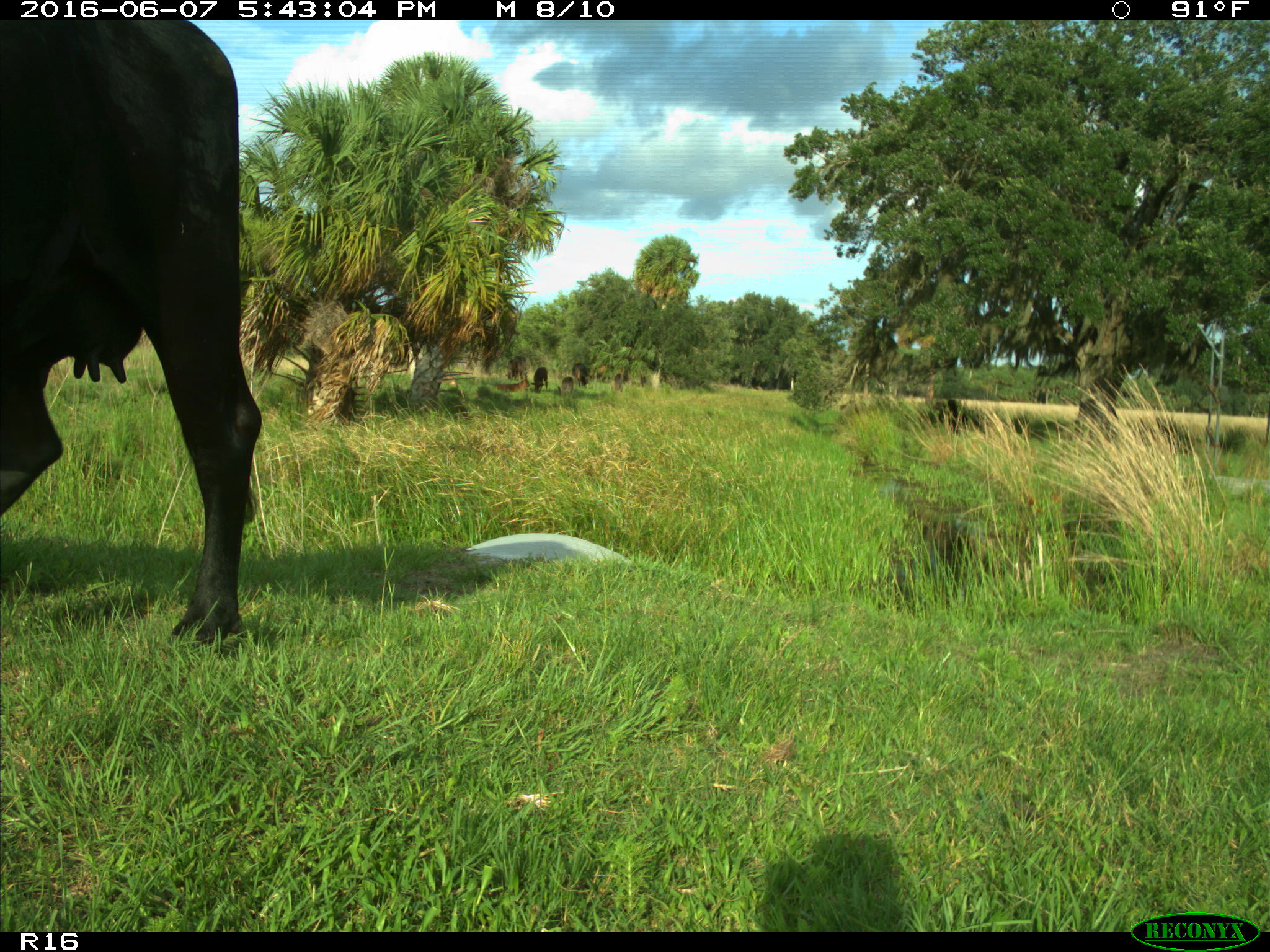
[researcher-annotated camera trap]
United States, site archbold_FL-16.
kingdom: Animalia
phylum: Chordata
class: Mammalia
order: Artiodactyla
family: Bovidae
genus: Bos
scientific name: Bos taurus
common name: domestic cow